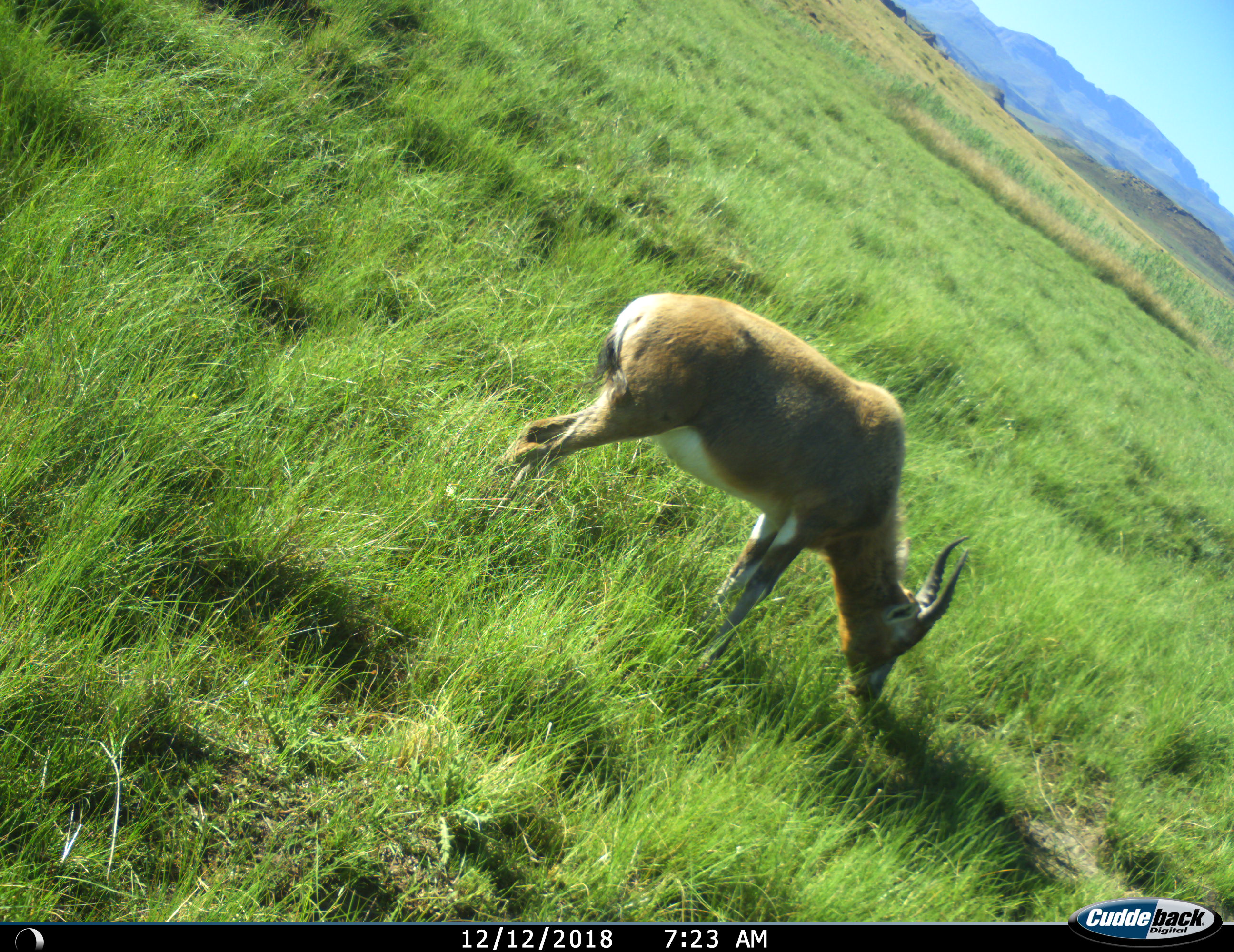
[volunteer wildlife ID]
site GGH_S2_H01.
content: unidentified animal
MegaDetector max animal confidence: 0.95